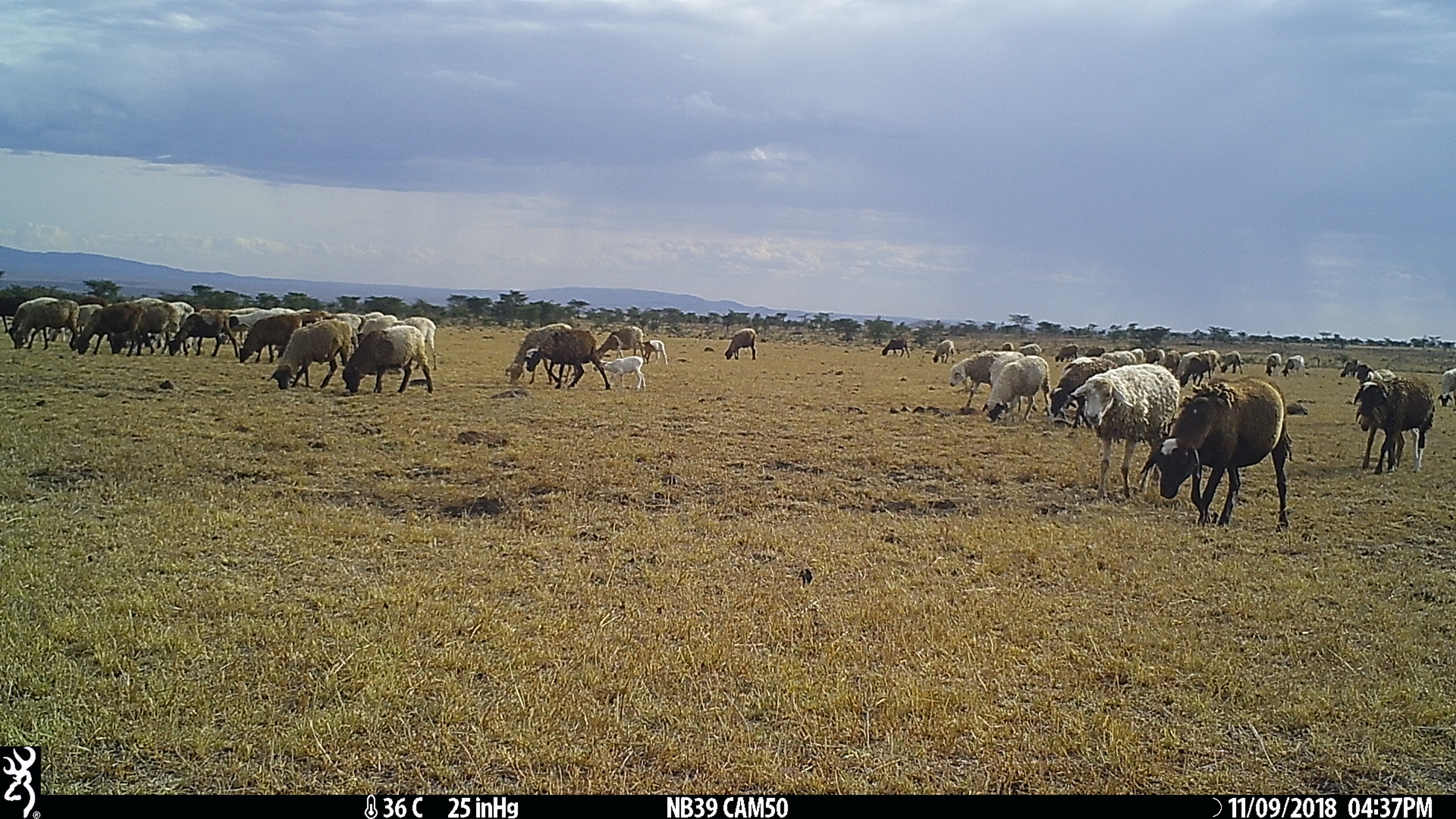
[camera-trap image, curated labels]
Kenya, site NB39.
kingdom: Animalia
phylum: Chordata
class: Mammalia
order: Artiodactyla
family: Bovidae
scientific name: Bovidae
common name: sheep or goat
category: shoat